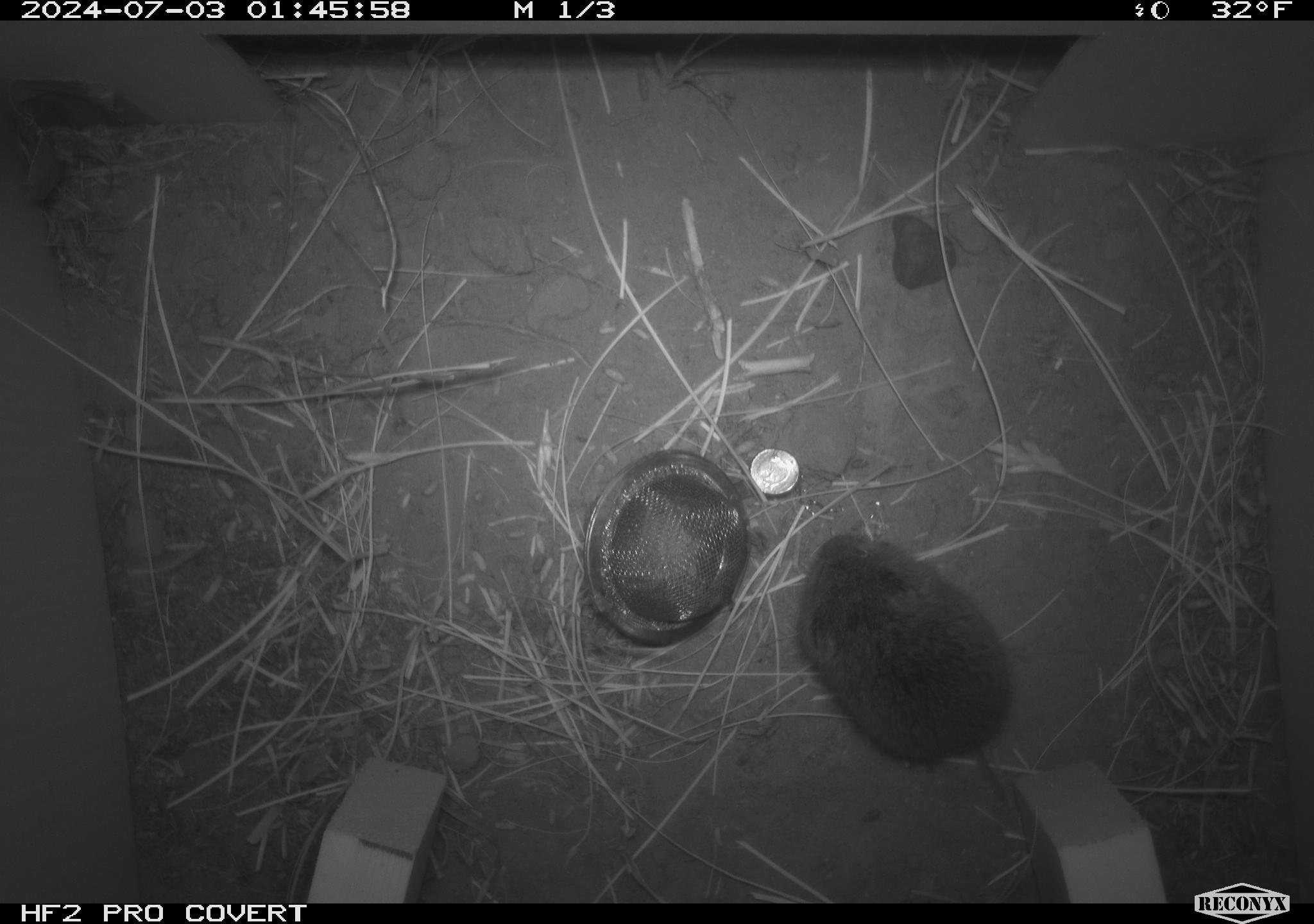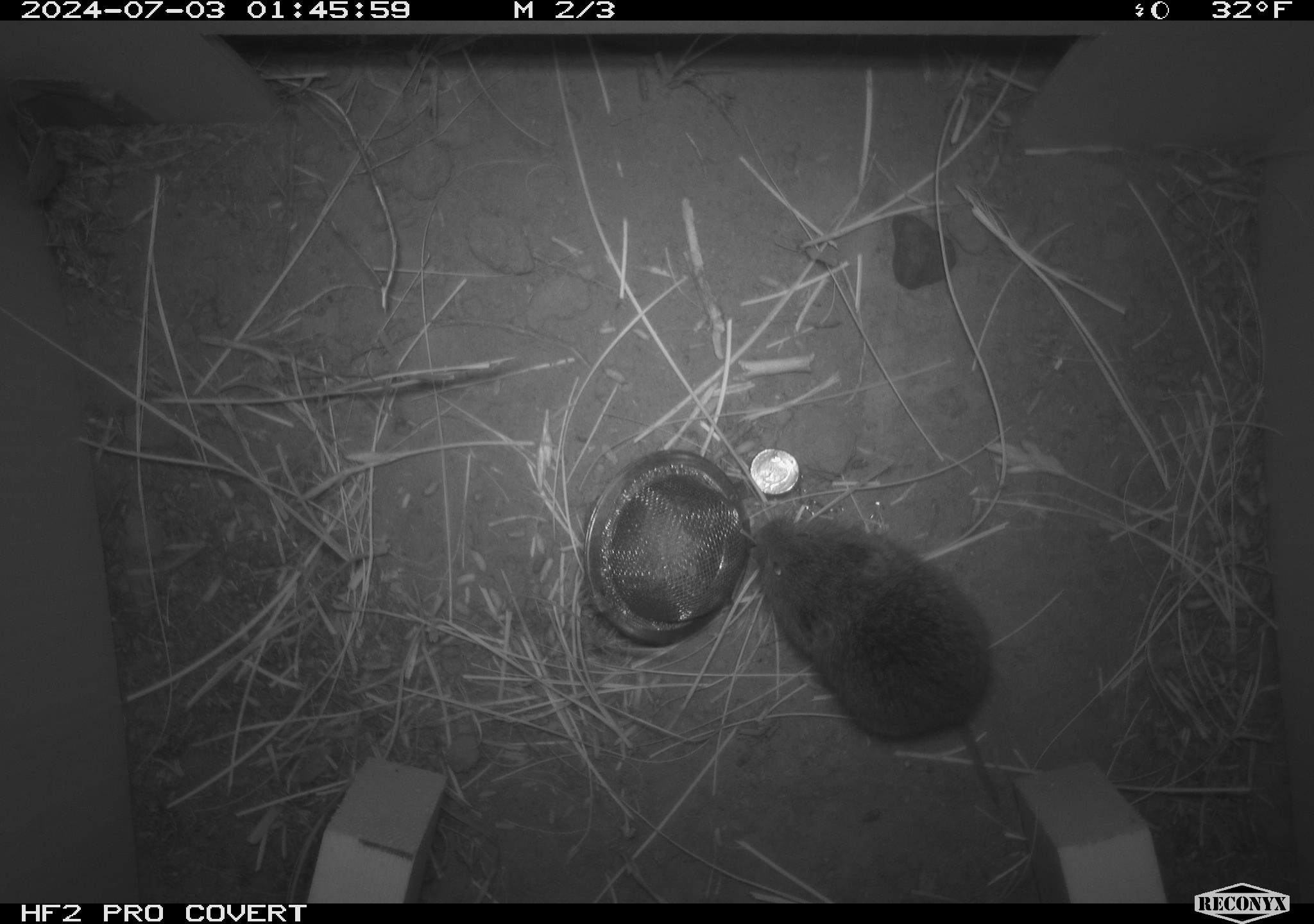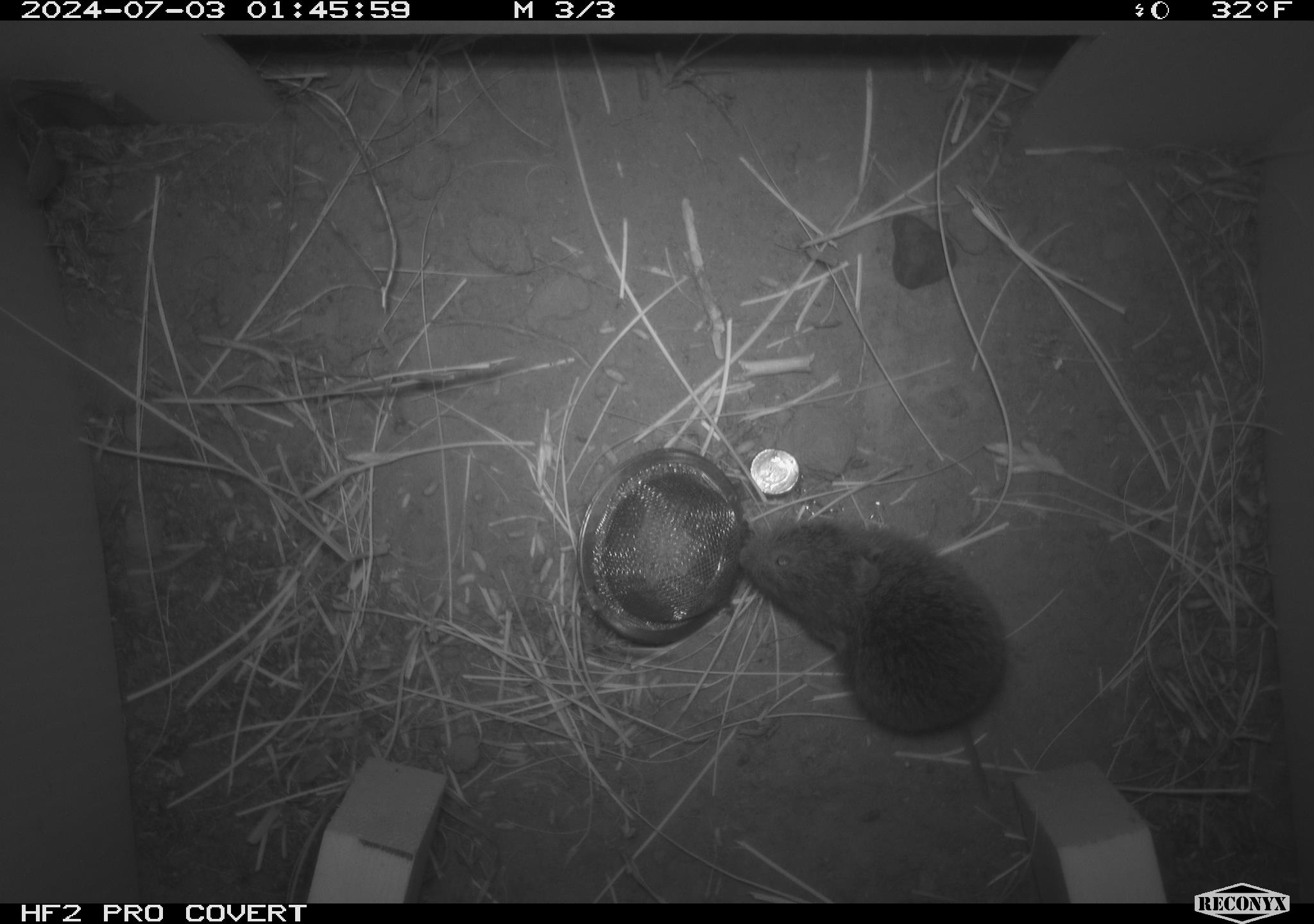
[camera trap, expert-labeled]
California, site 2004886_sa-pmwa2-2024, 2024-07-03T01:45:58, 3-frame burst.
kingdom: Animalia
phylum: Chordata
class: Mammalia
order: Rodentia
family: Cricetidae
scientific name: Arvicolinae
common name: voles, lemmings, and muskrats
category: arvicolinae subfamily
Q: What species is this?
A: Arvicolinae subfamily (voles, lemmings, and muskrats) (Arvicolinae).